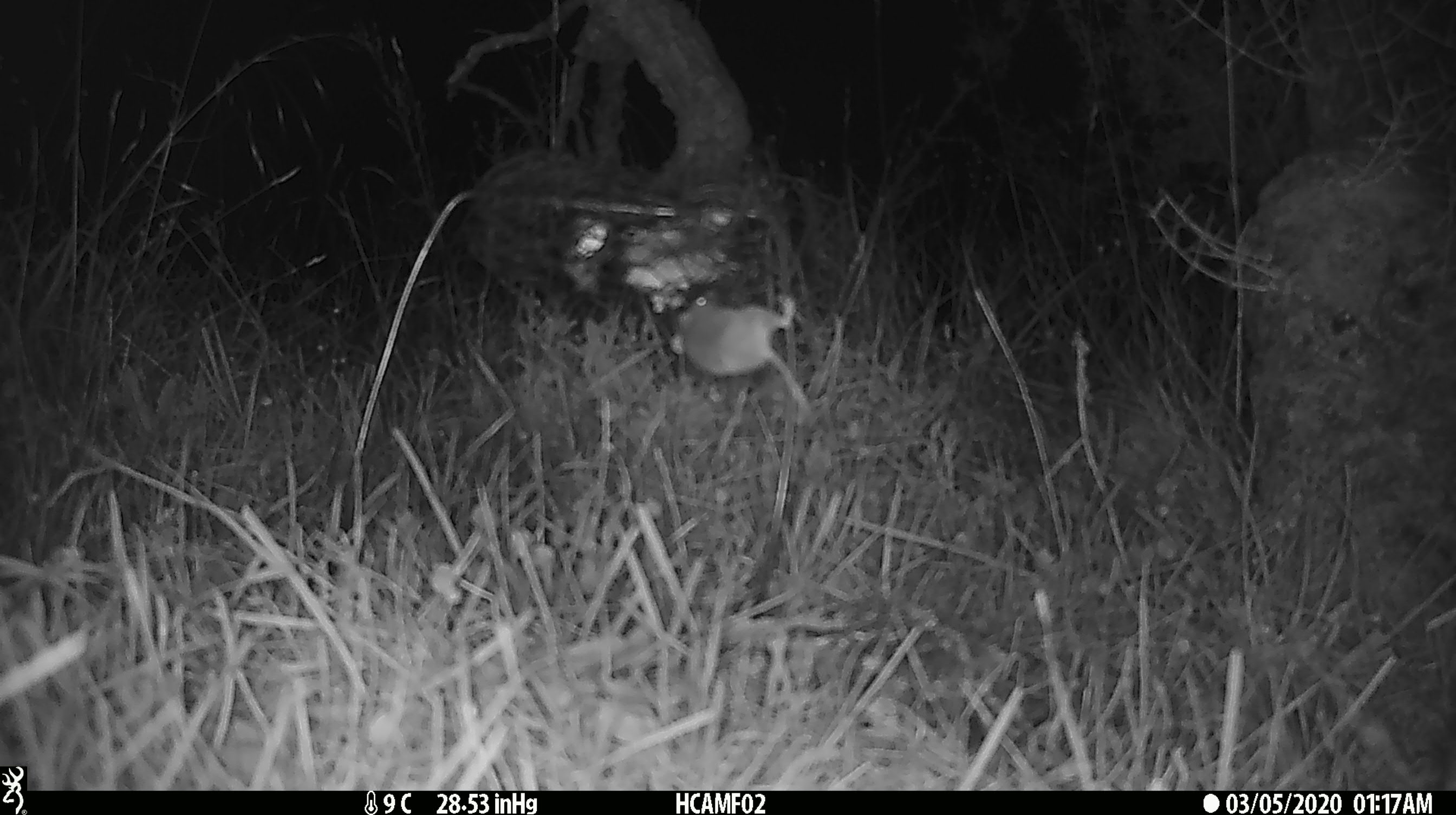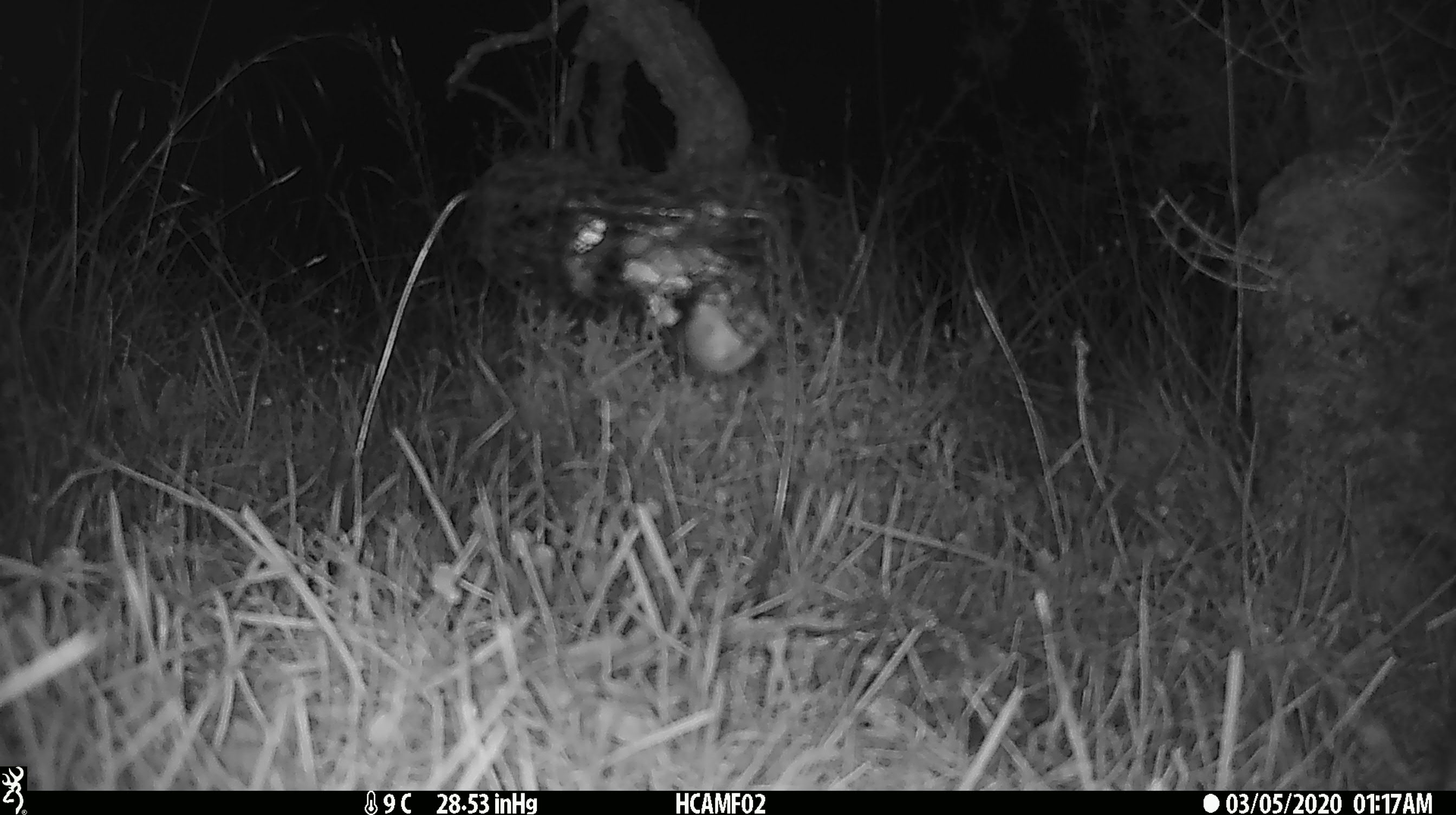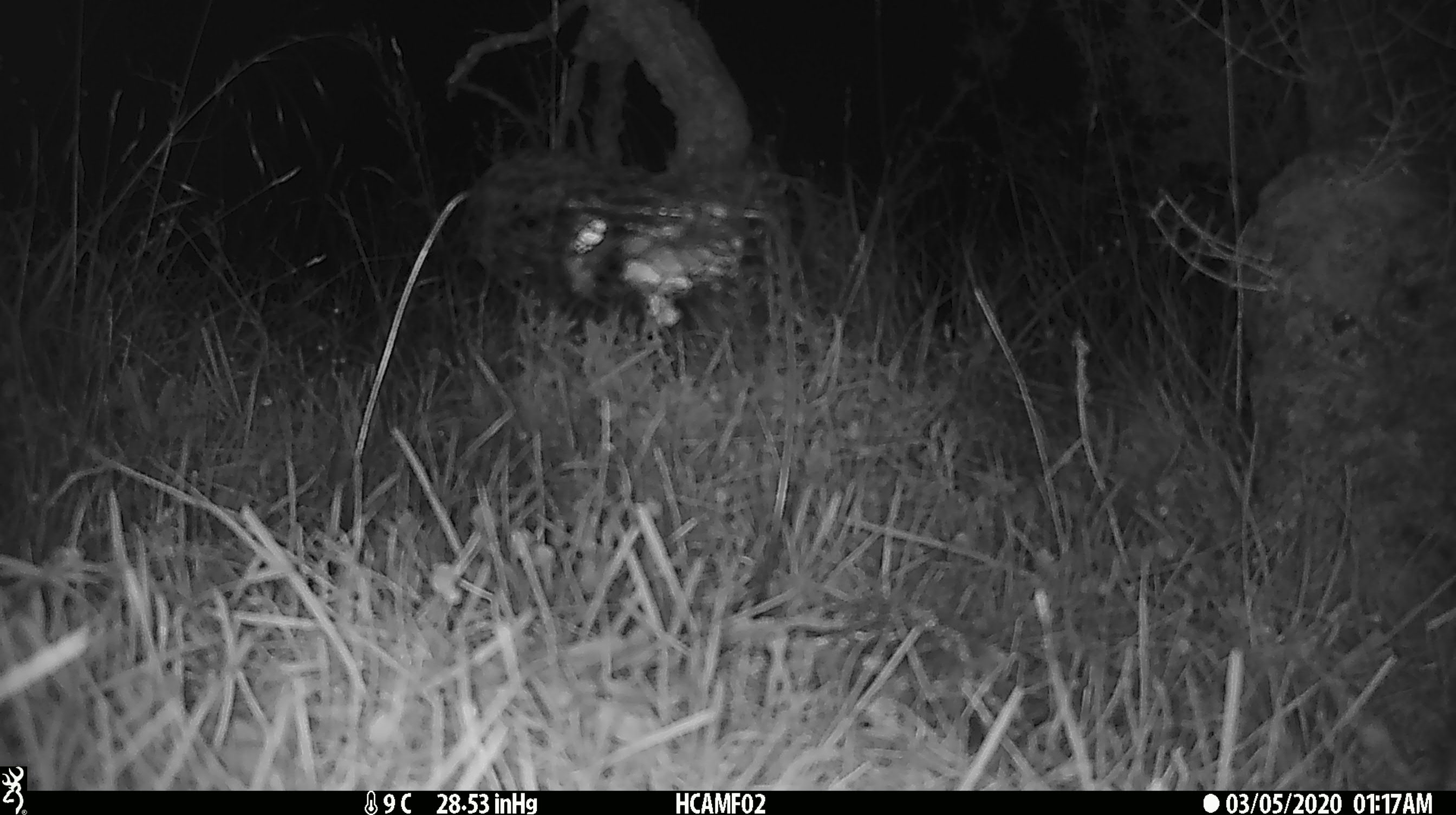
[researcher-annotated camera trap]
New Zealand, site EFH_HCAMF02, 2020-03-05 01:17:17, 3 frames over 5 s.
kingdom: Animalia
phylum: Chordata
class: Mammalia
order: Rodentia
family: Muridae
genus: Mus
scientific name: Mus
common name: mouse